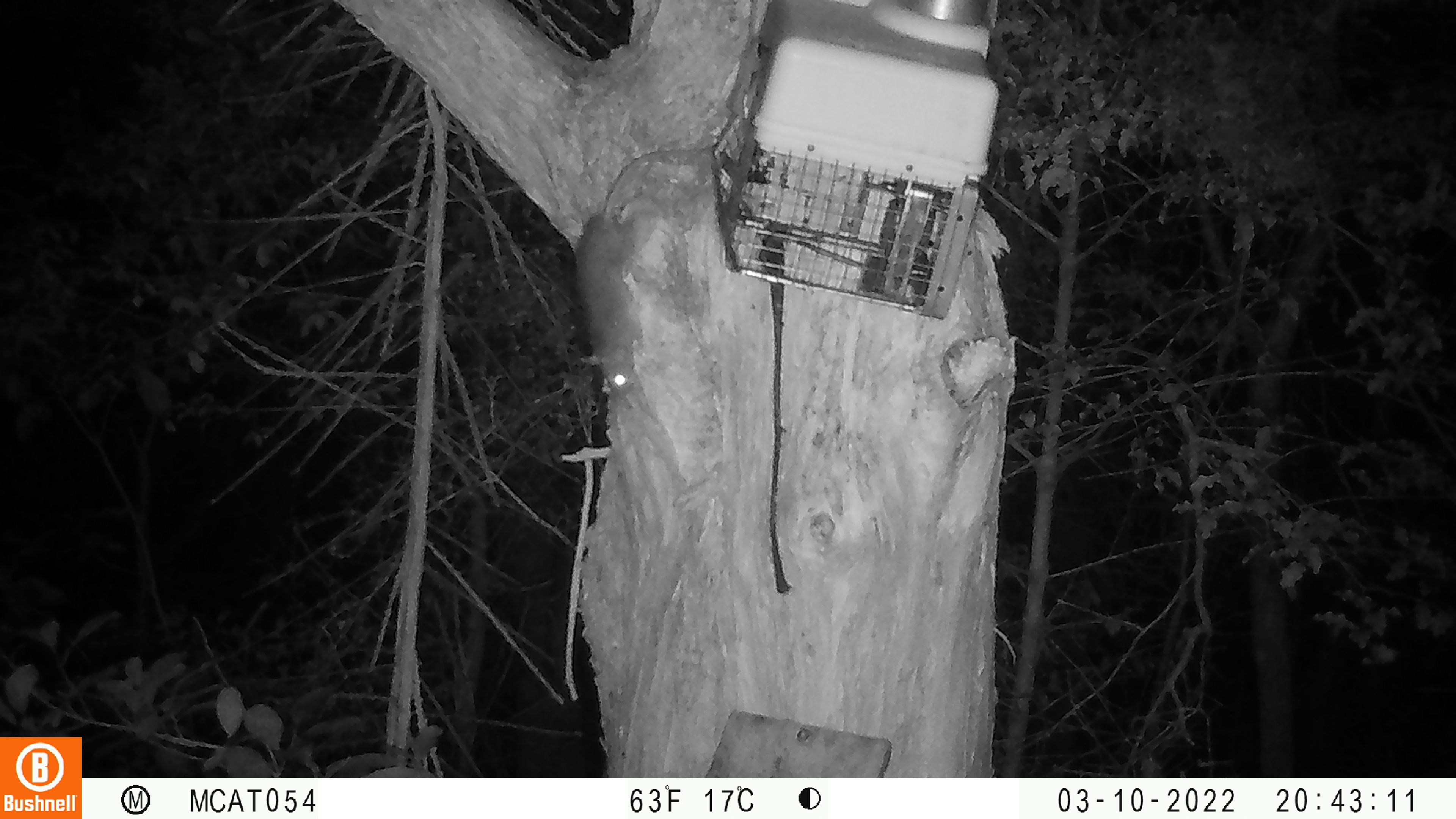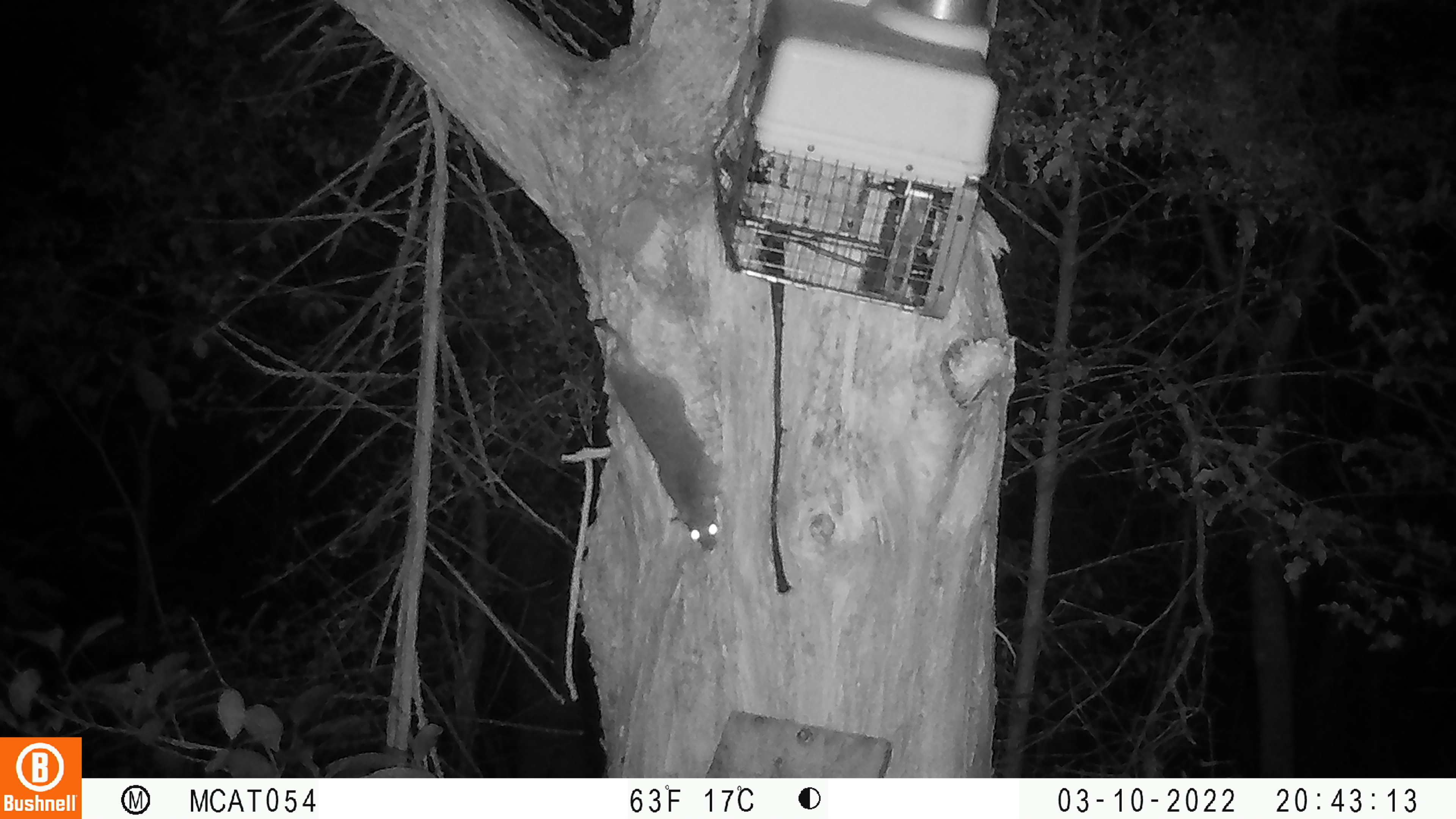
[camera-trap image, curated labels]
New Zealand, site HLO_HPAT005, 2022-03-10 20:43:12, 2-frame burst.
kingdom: Animalia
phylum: Chordata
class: Mammalia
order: Rodentia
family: Muridae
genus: Rattus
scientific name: Rattus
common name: rat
Rat (Rattus).